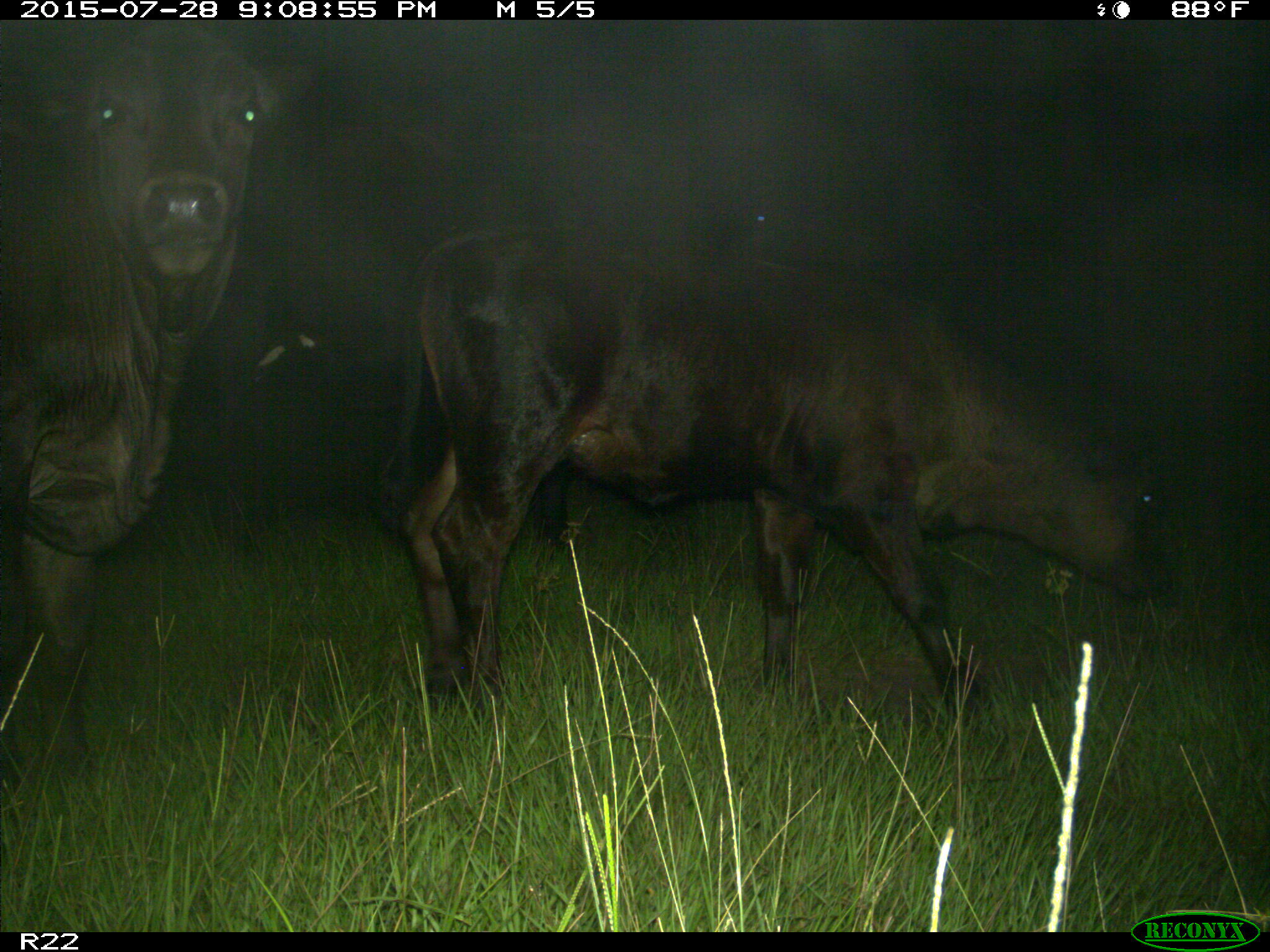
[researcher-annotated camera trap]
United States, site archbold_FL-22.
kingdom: Animalia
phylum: Chordata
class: Mammalia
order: Artiodactyla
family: Bovidae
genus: Bos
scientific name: Bos taurus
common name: domestic cow